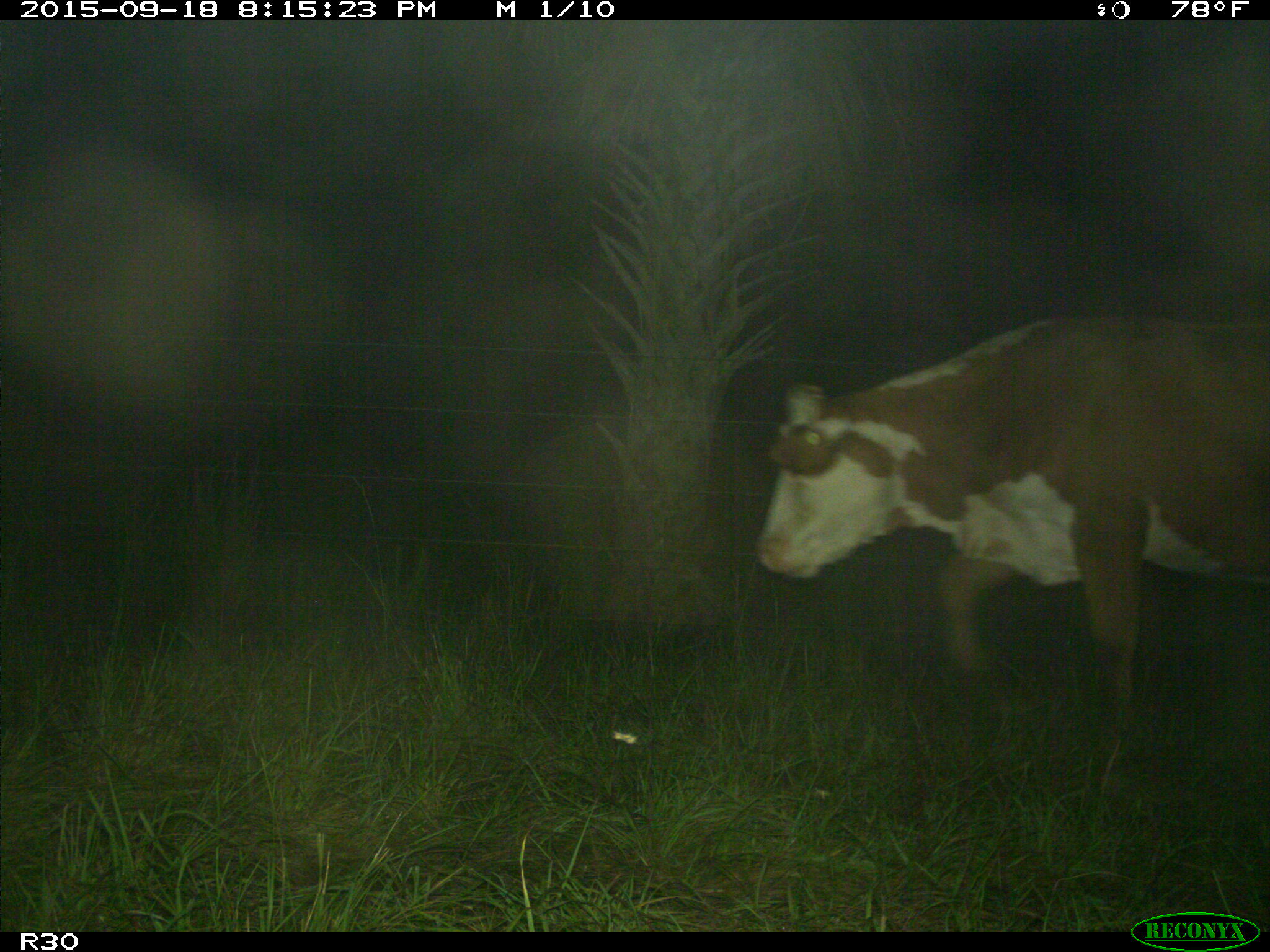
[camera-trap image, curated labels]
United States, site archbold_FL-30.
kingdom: Animalia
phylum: Chordata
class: Mammalia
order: Artiodactyla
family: Bovidae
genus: Bos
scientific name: Bos taurus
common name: domestic cow